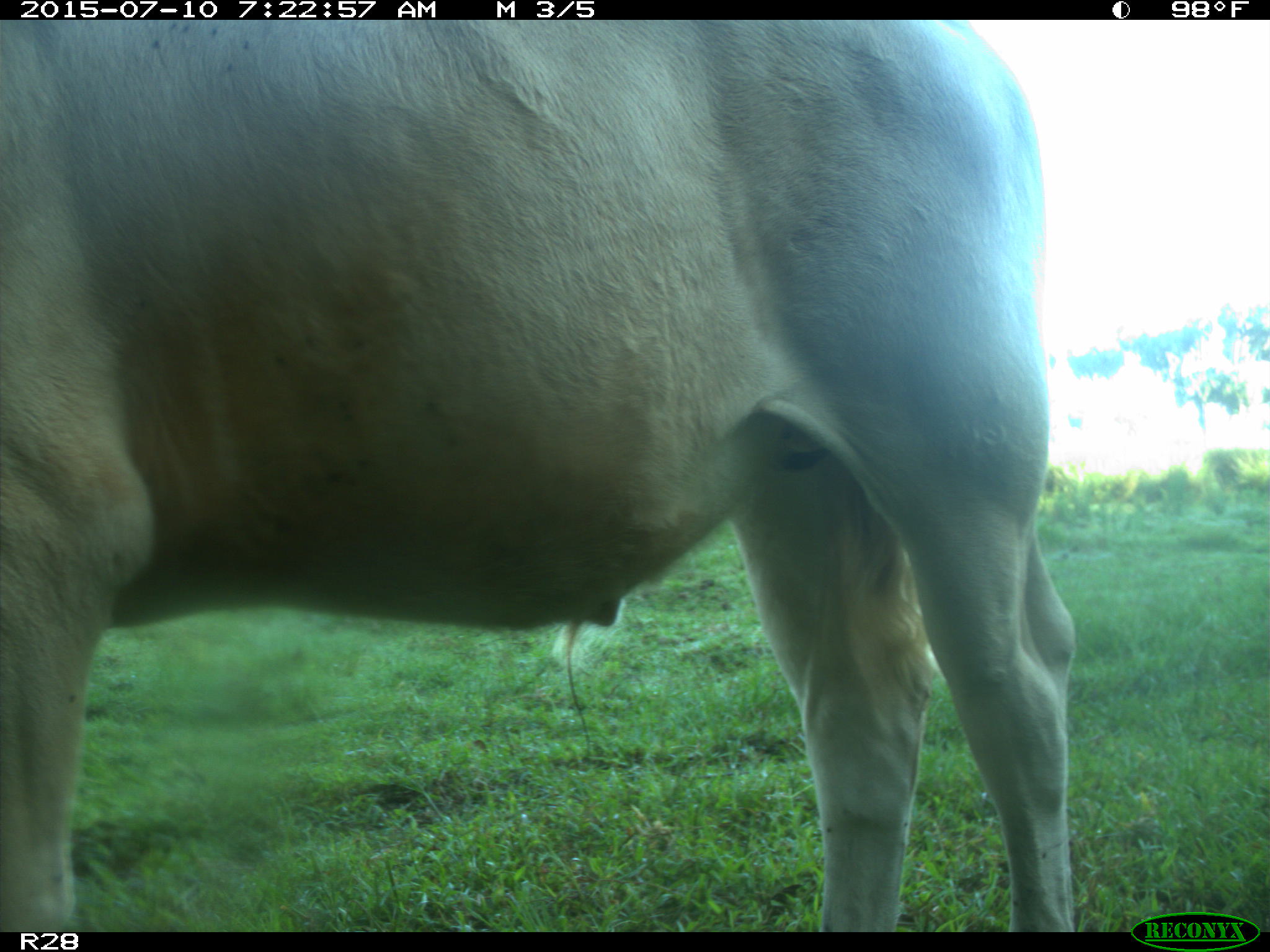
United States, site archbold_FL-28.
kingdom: Animalia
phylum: Chordata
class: Mammalia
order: Artiodactyla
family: Bovidae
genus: Bos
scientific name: Bos taurus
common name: domestic cow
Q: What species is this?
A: Bos taurus (domestic cow).